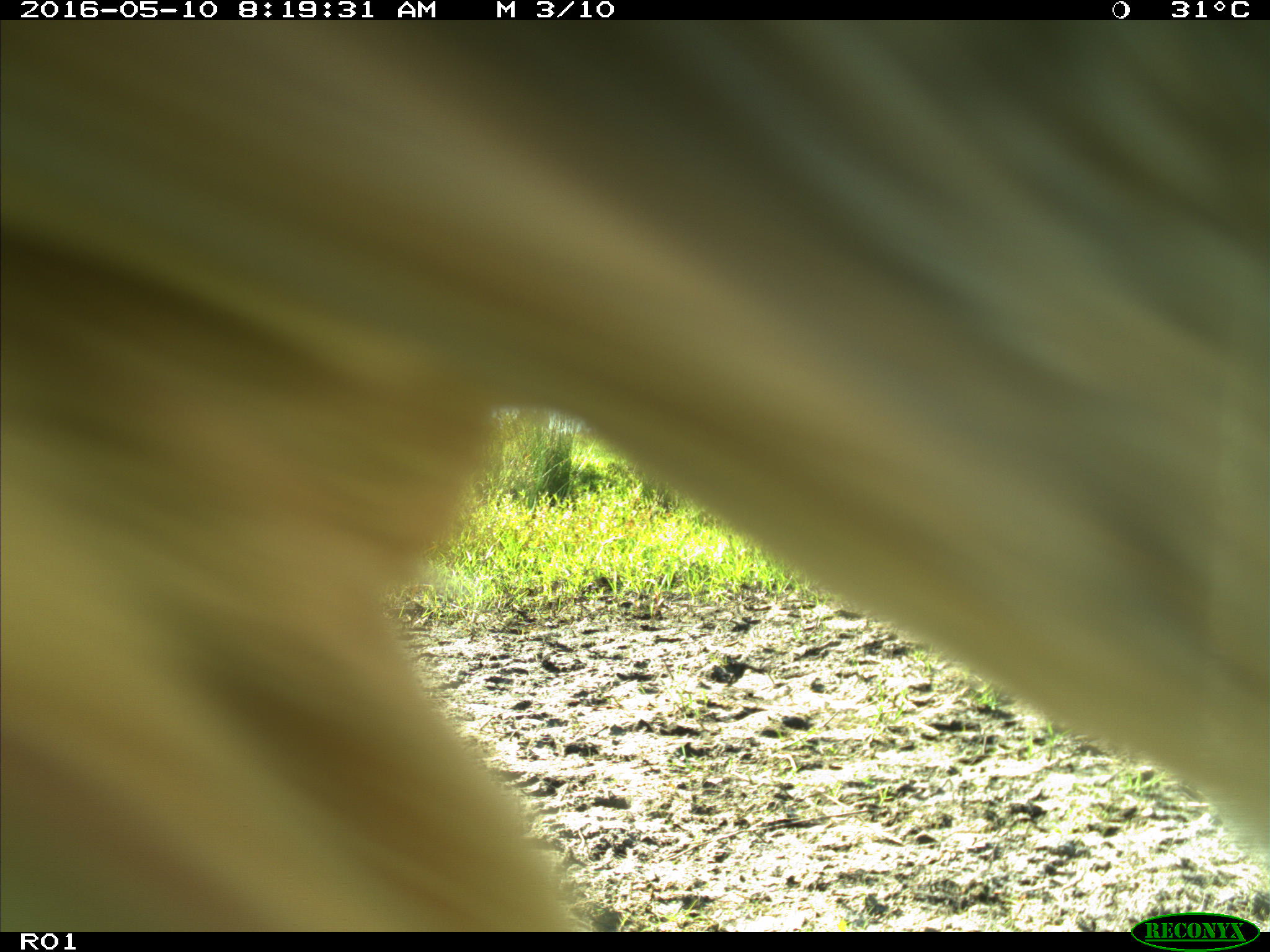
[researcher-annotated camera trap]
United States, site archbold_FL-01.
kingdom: Animalia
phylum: Chordata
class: Mammalia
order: Artiodactyla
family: Bovidae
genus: Bos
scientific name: Bos taurus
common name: domestic cow